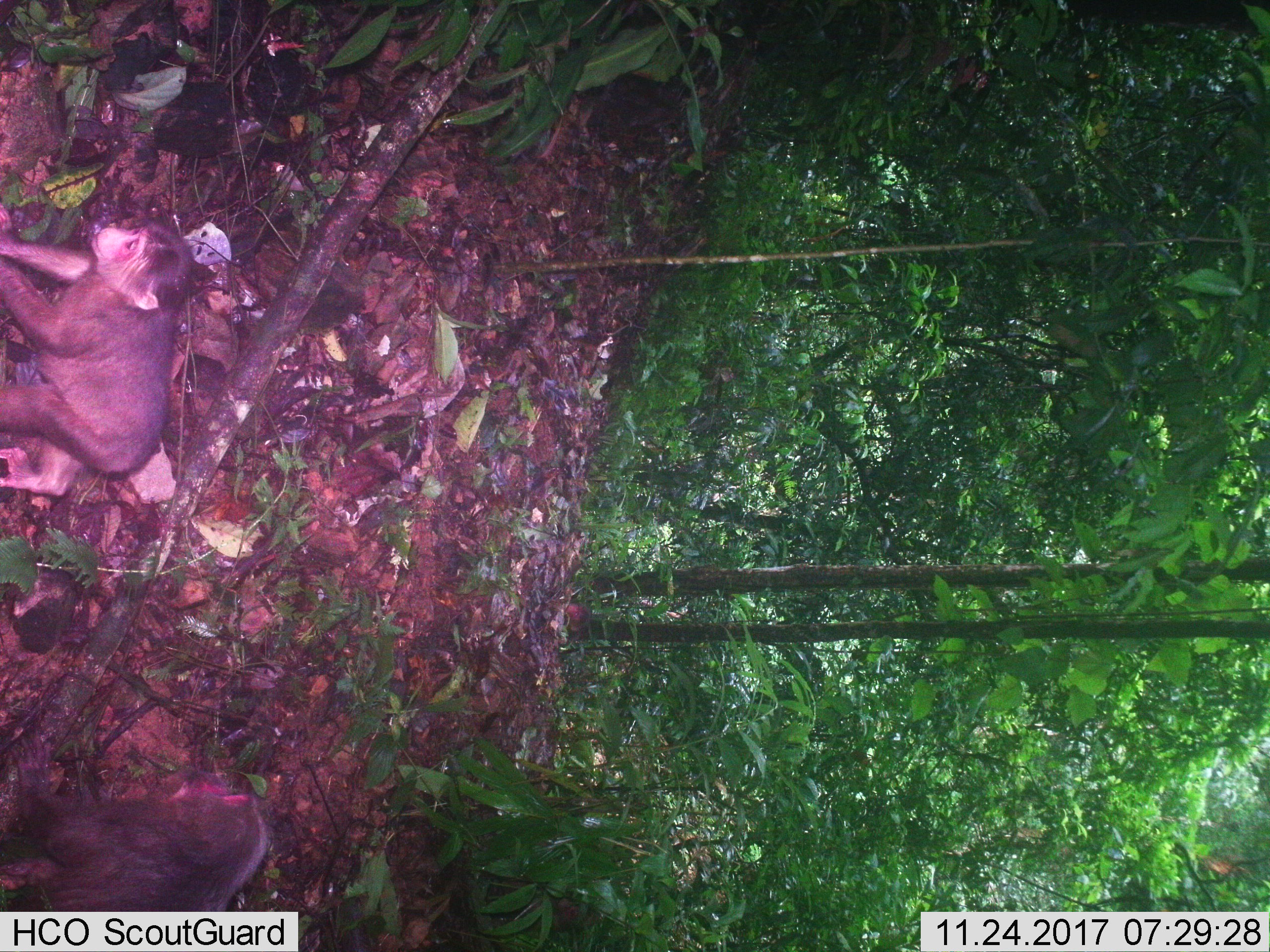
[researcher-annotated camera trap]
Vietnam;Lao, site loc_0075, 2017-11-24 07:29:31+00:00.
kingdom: Animalia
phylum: Chordata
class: Mammalia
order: Primates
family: Cercopithecidae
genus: Macaca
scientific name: Macaca arctoides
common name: stump-tailed macaque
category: stump tailed macaque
Stump tailed macaque (stump-tailed macaque) (Macaca arctoides). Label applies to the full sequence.